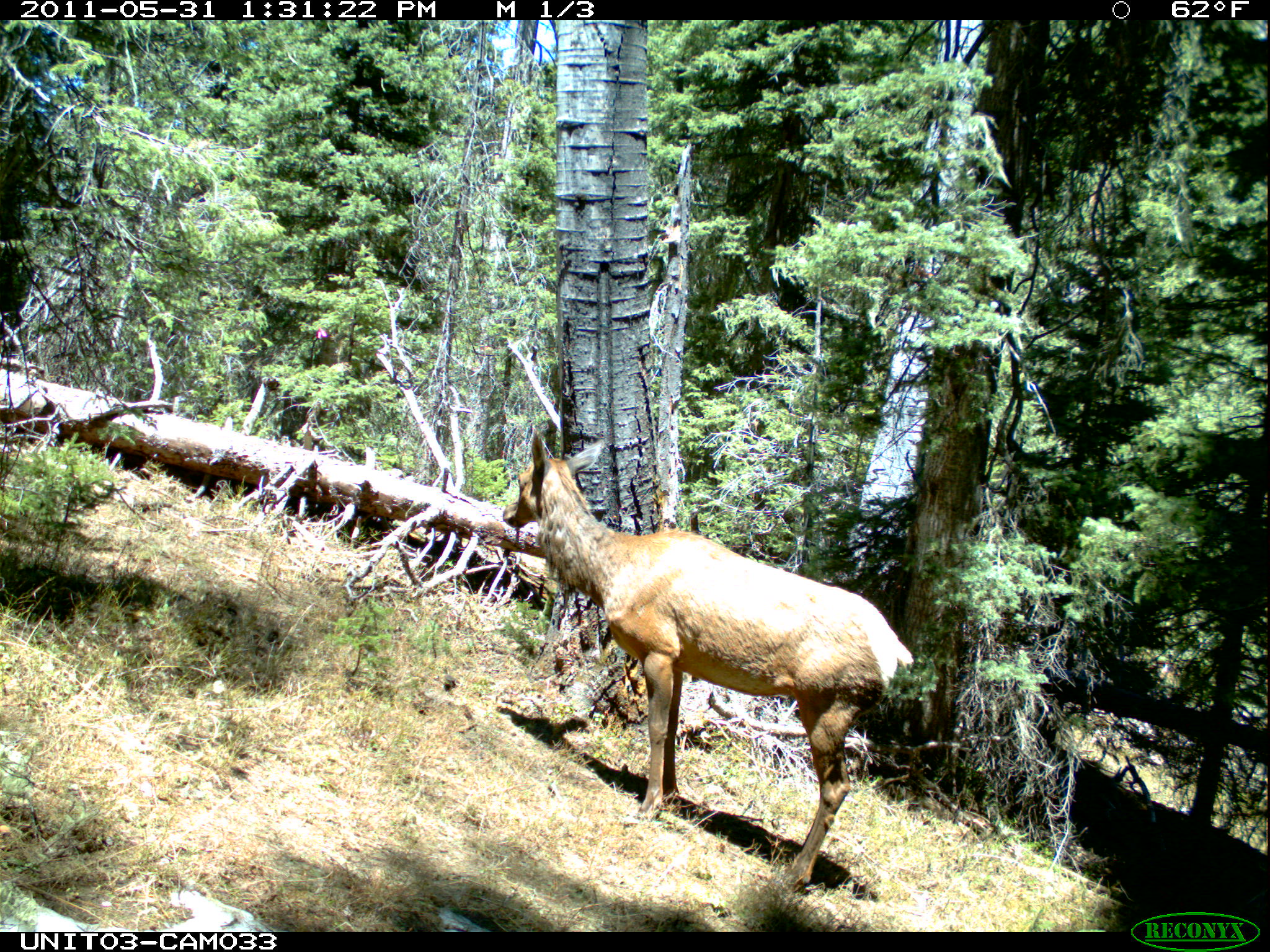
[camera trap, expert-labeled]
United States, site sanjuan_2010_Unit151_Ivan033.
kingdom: Animalia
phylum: Chordata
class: Mammalia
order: Artiodactyla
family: Cervidae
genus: Cervus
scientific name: Cervus elaphus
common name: red deer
Cervus elaphus (red deer).